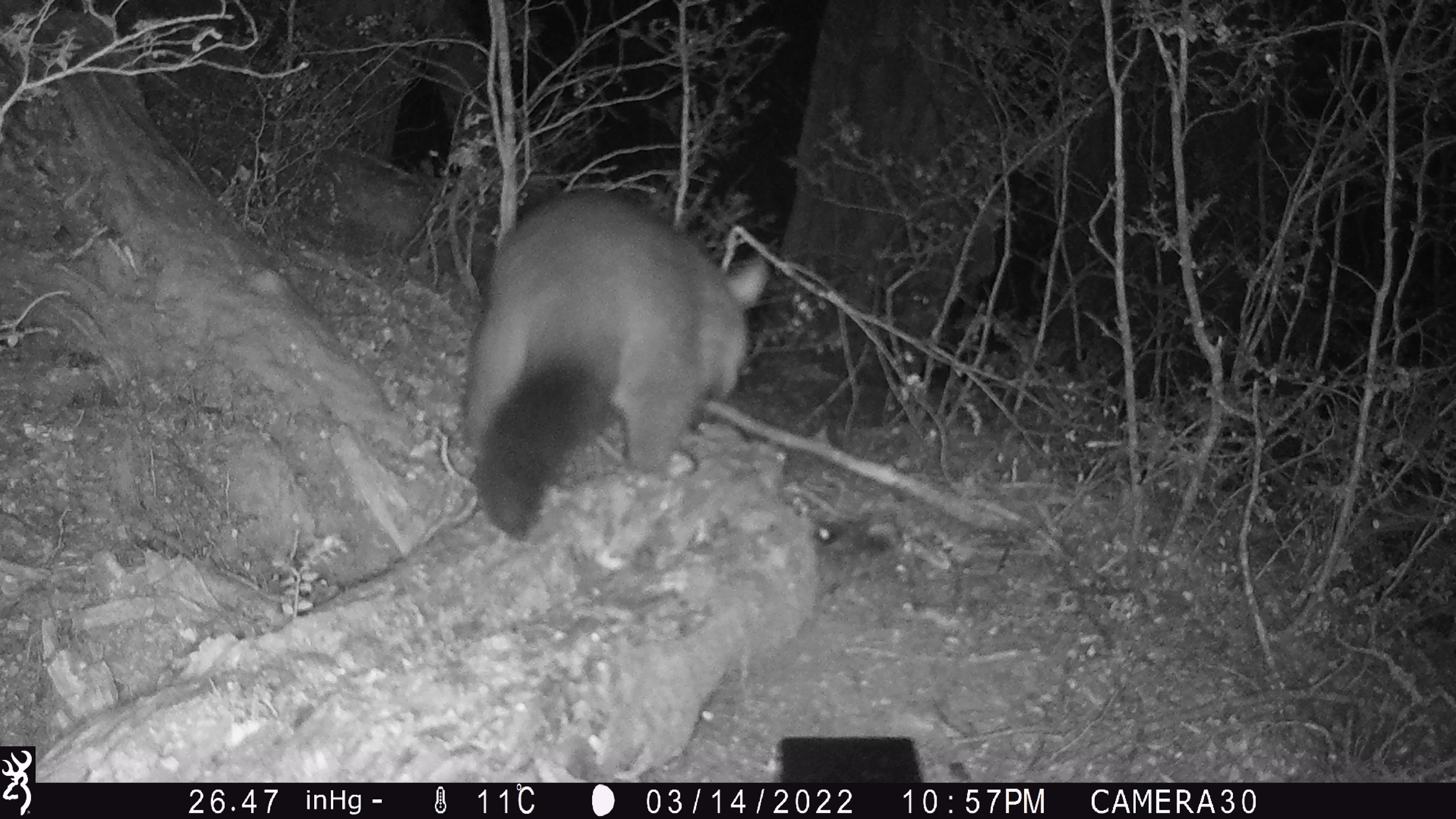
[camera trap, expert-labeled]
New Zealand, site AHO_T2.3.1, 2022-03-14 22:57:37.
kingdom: Animalia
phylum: Chordata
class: Mammalia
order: Diprotodontia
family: Phalangeridae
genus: Trichosurus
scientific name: Trichosurus vulpecula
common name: common brushtail possum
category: possum